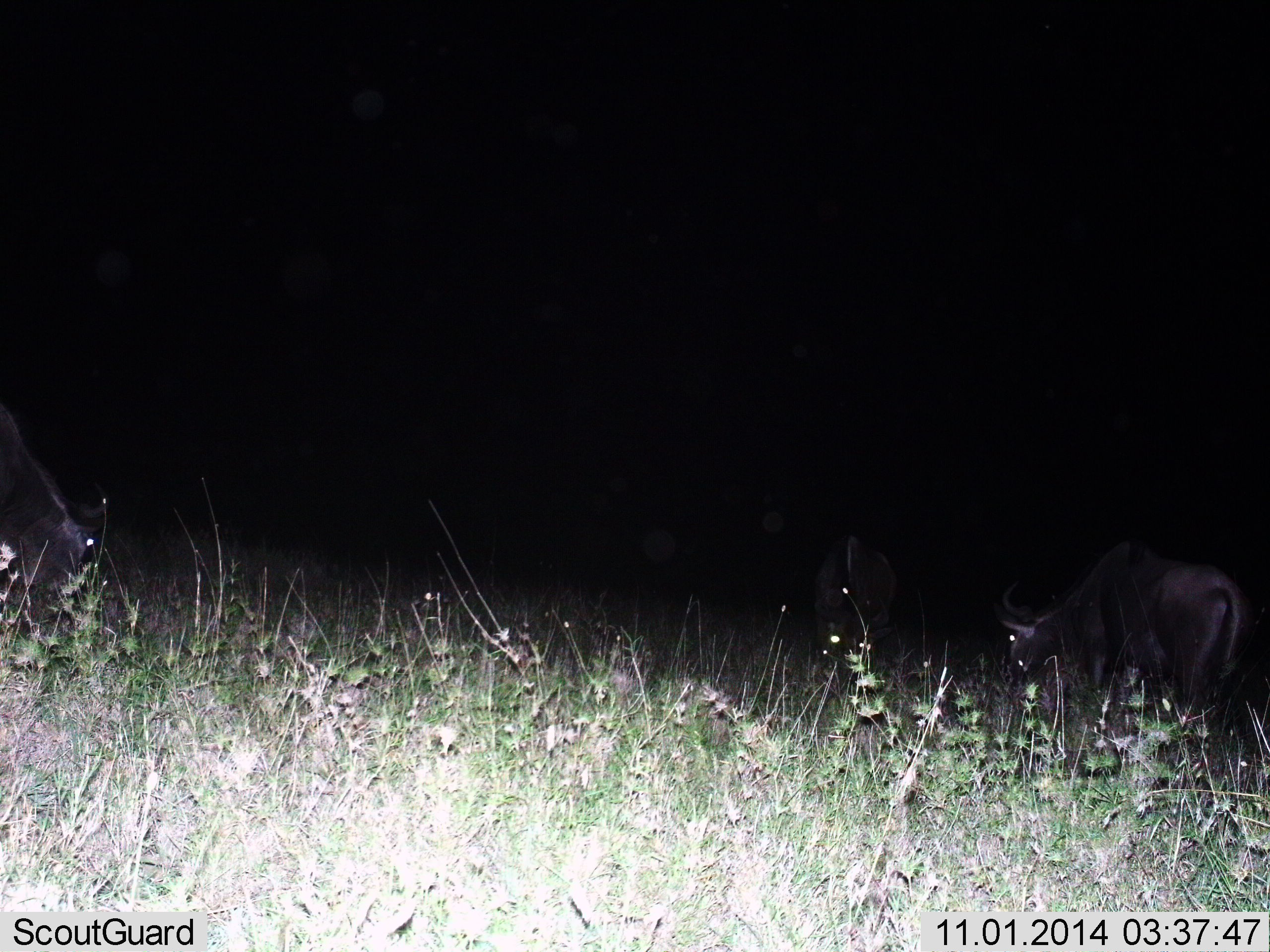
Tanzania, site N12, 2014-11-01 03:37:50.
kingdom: Animalia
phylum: Chordata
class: Mammalia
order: Artiodactyla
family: Bovidae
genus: Connochaetes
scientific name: Connochaetes taurinus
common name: blue wildebeest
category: wildebeest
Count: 3.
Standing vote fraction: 30%.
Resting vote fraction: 0%.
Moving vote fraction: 10%.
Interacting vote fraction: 0%.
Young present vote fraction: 0%.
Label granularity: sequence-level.